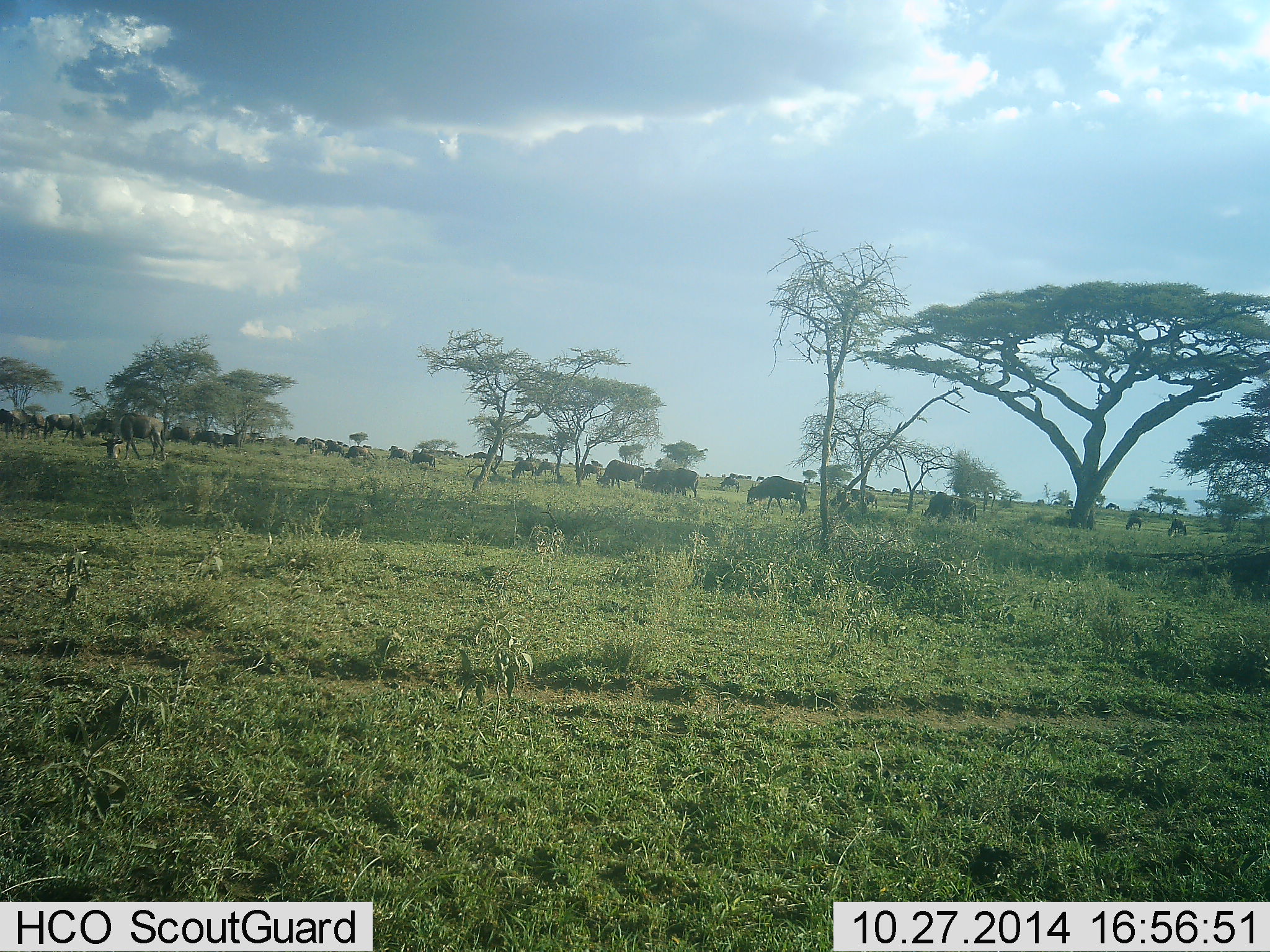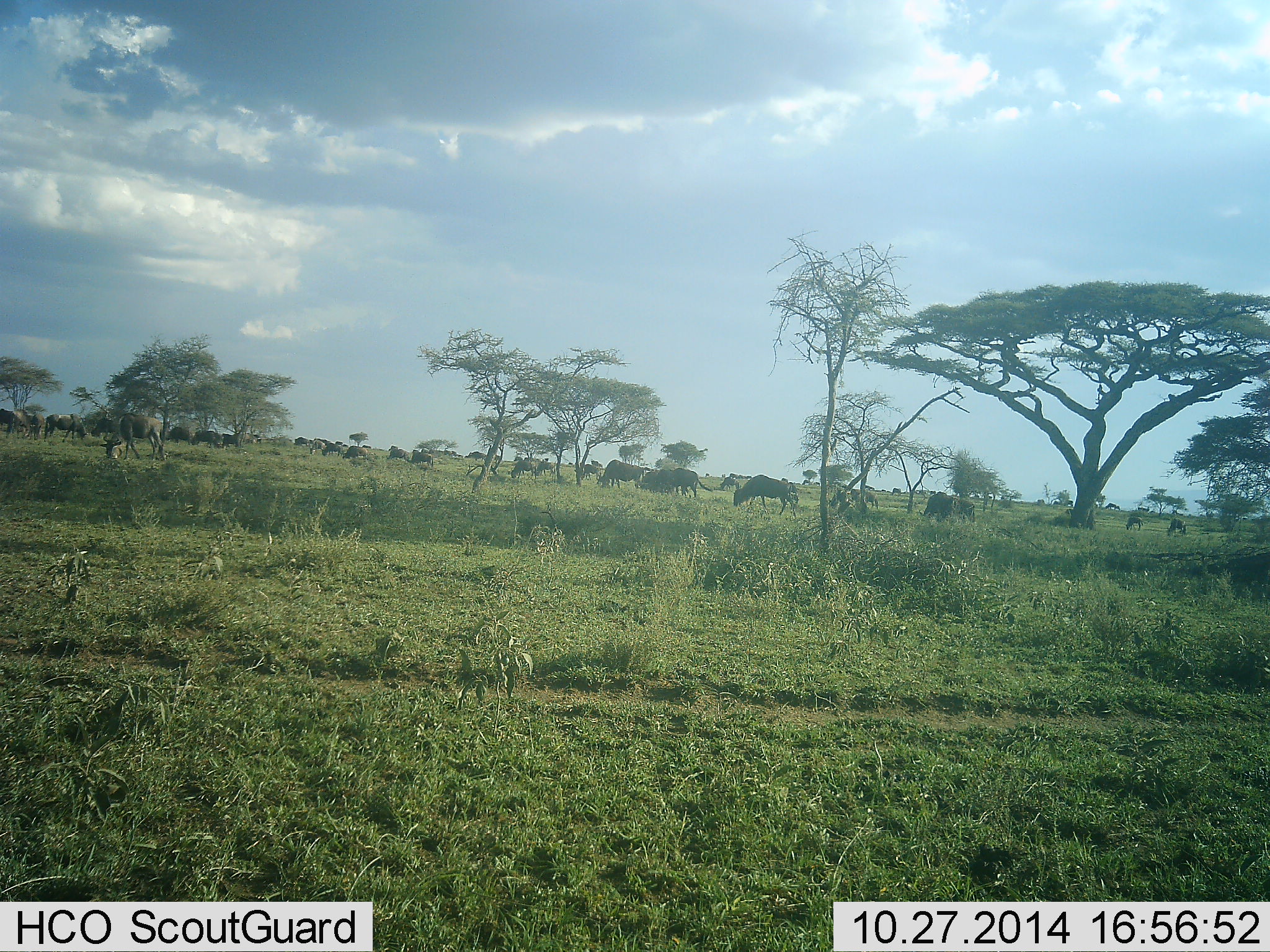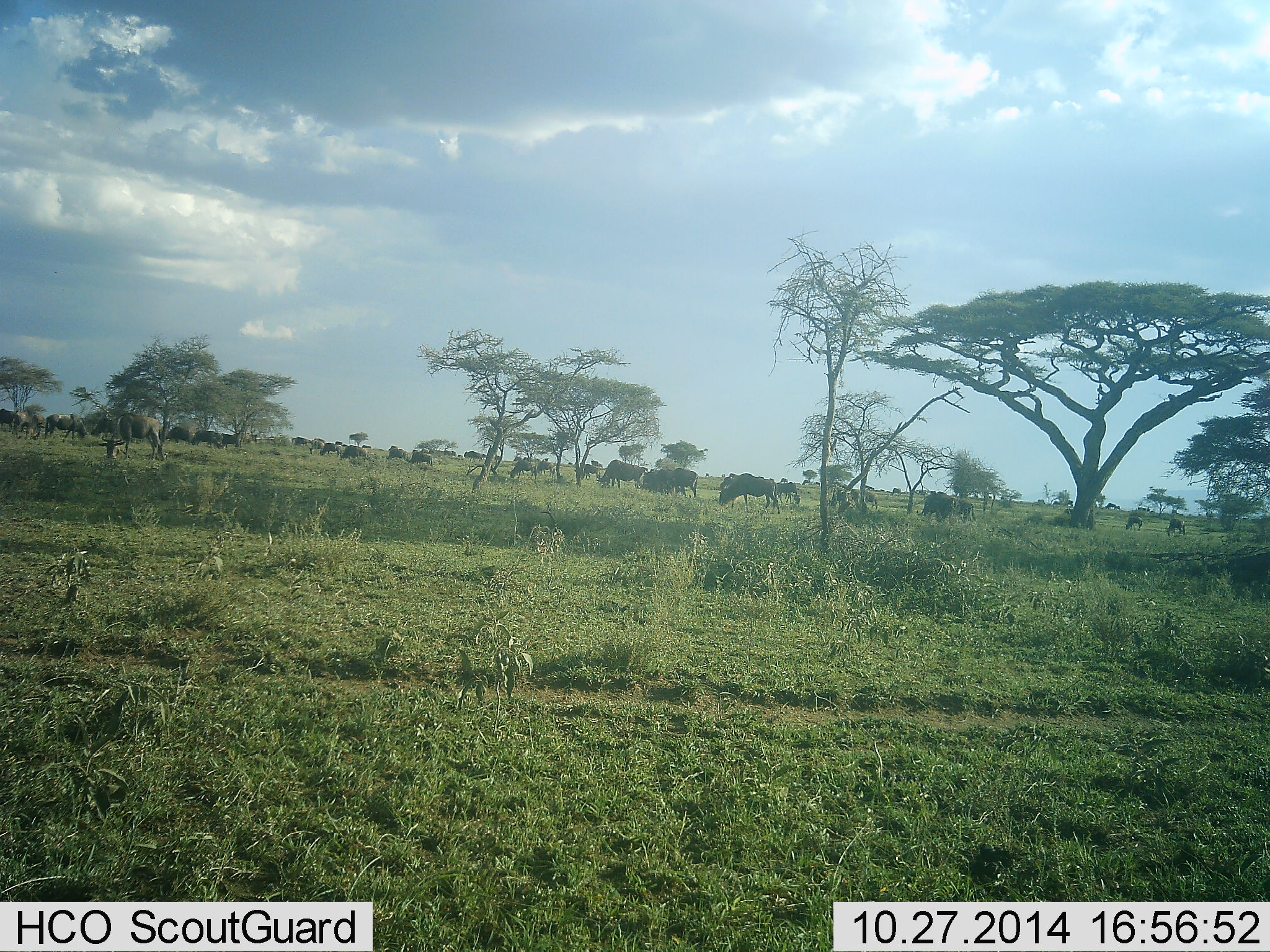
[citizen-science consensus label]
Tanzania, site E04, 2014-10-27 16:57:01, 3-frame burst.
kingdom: Animalia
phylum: Chordata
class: Mammalia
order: Artiodactyla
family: Bovidae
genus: Connochaetes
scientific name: Connochaetes taurinus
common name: blue wildebeest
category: wildebeest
Wildebeest (blue wildebeest) (Connochaetes taurinus), count 51+. Behavior (volunteer vote fractions): standing 50%, resting 10%, moving 50%, interacting 10%. Young present (vote fraction): 0%. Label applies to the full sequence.